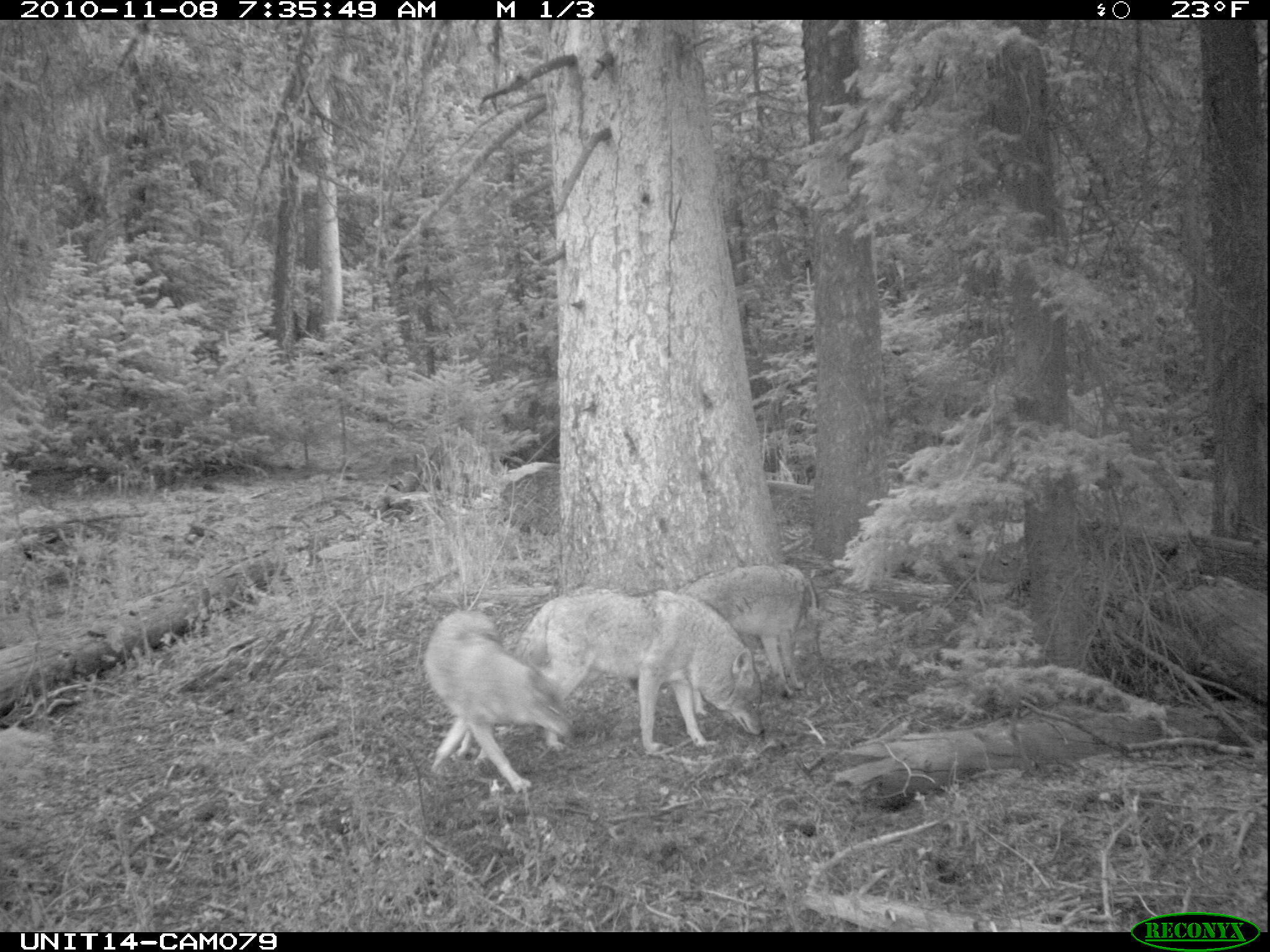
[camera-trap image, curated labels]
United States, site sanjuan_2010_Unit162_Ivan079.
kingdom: Animalia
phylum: Chordata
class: Mammalia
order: Carnivora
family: Canidae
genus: Canis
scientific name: Canis latrans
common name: coyote